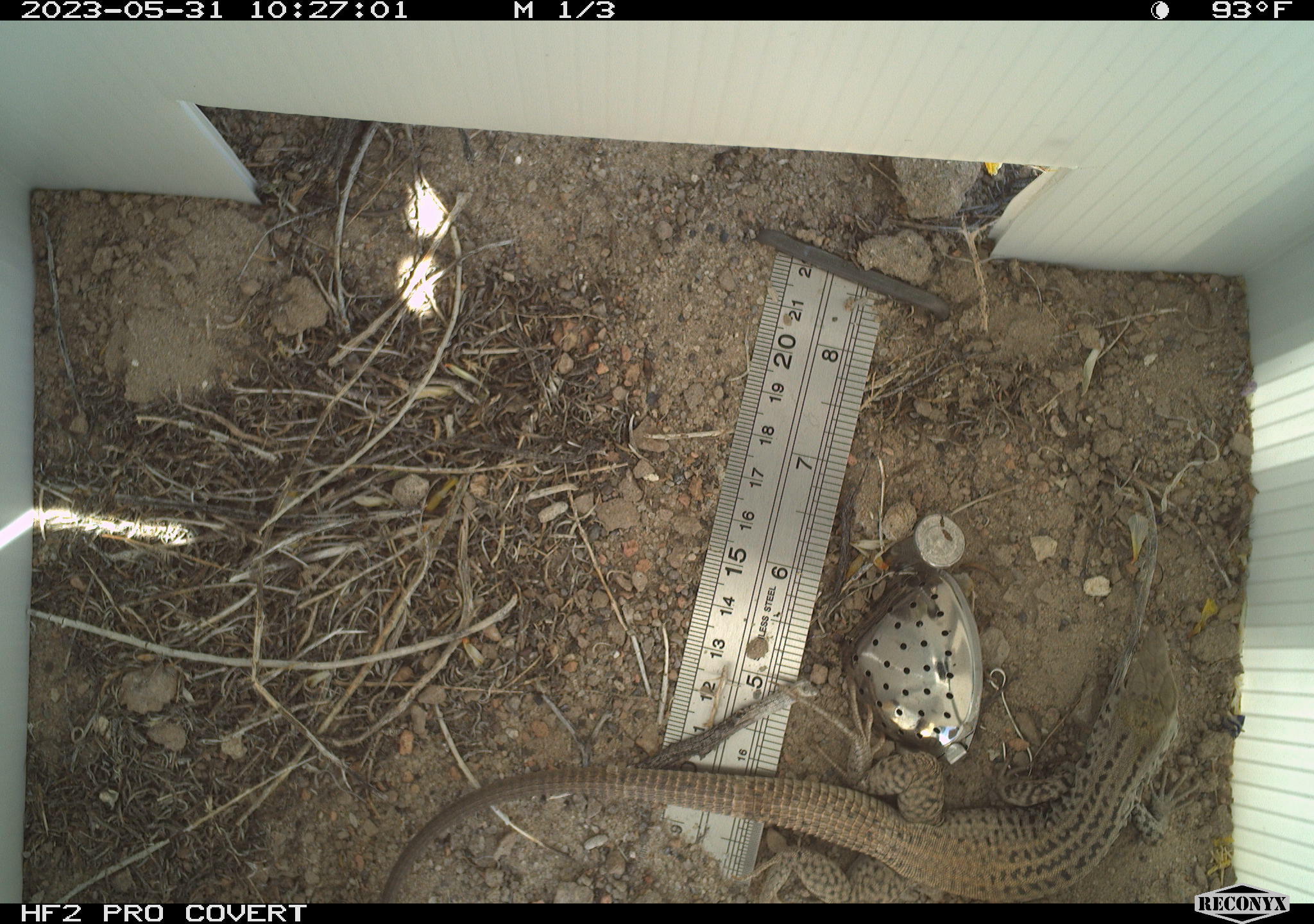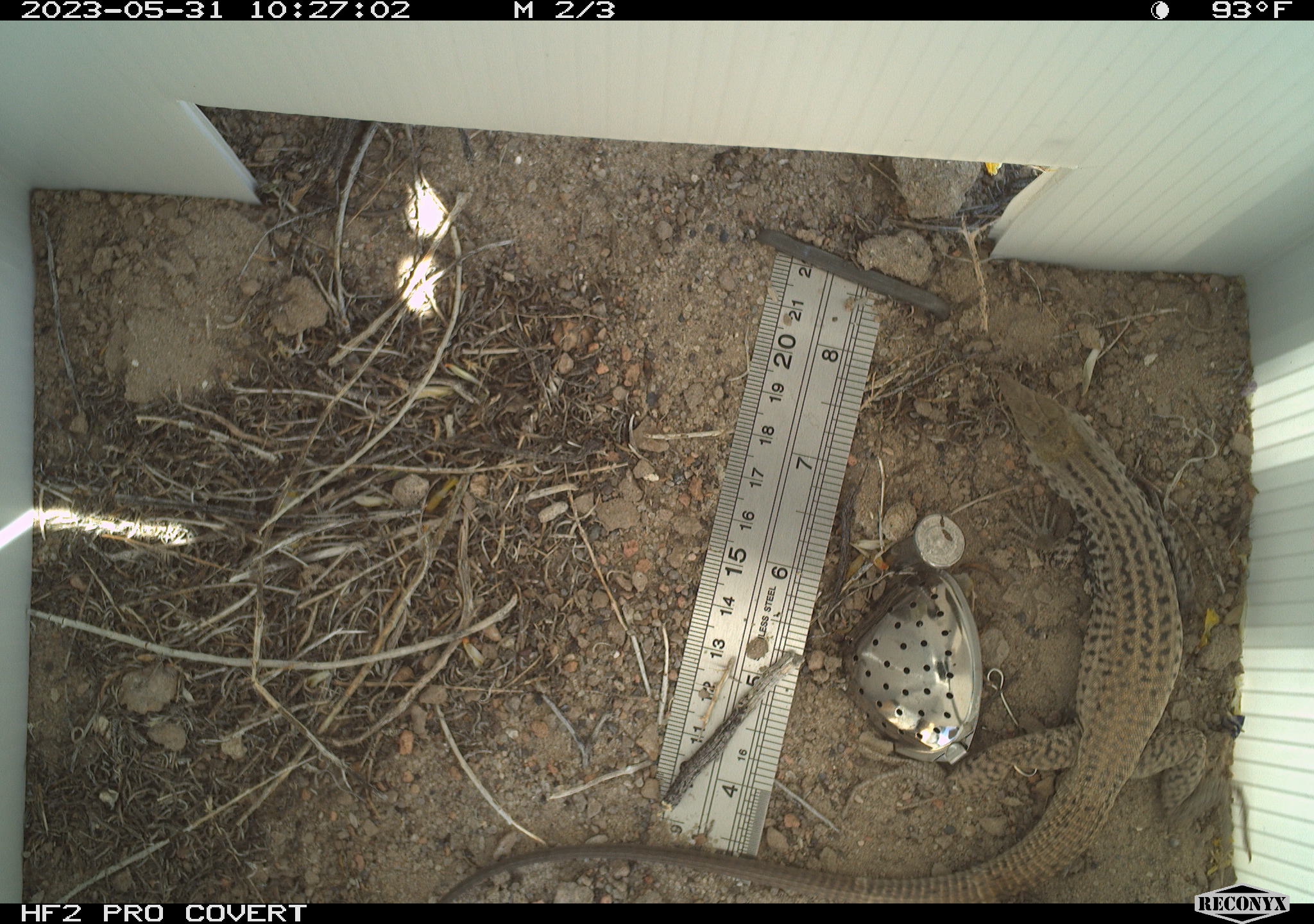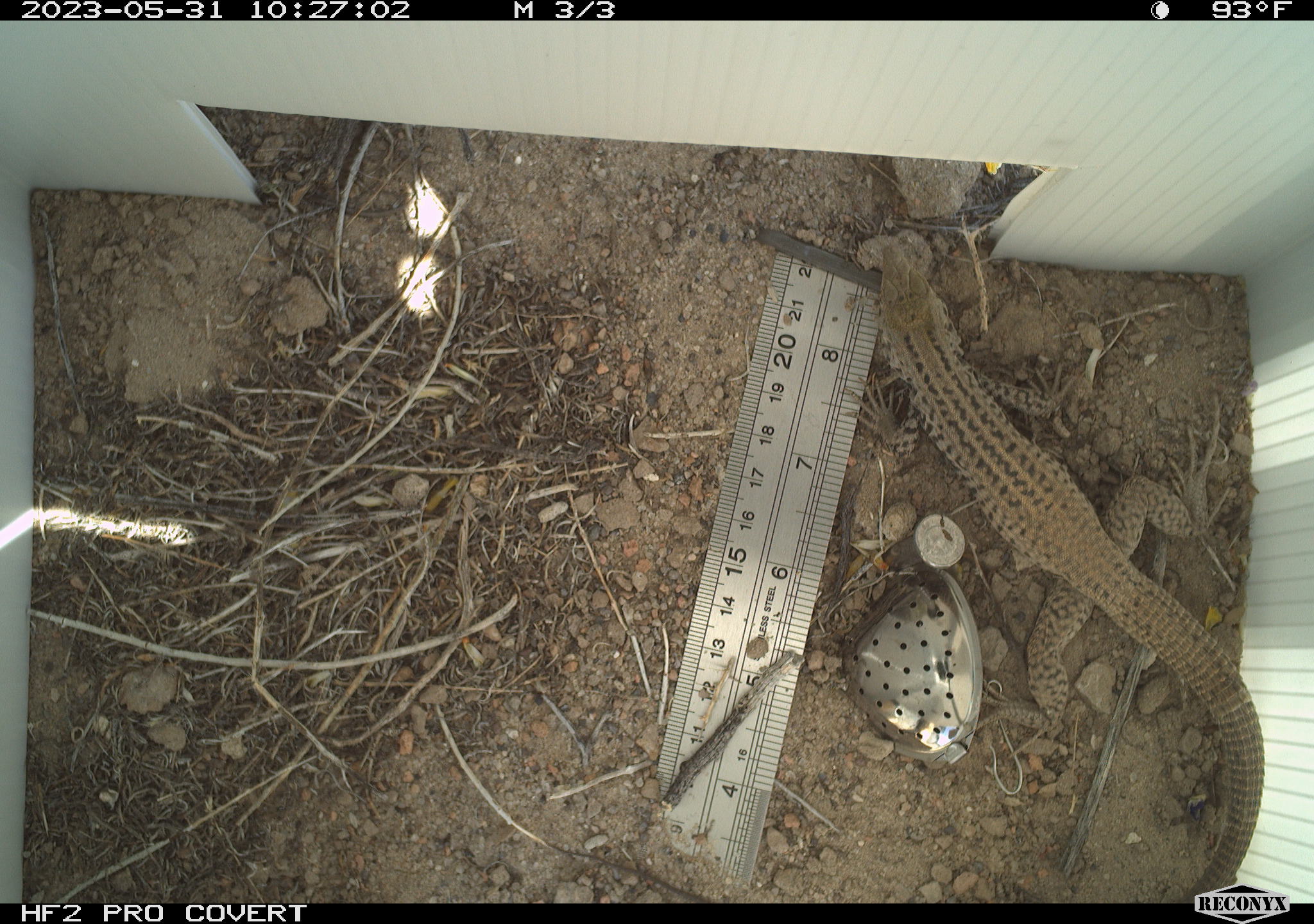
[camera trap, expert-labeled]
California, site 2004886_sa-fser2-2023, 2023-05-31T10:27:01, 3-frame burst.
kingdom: Animalia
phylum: Chordata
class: Reptilia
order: Squamata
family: Teiidae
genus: Aspidoscelis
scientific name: Aspidoscelis tigris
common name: western whiptail